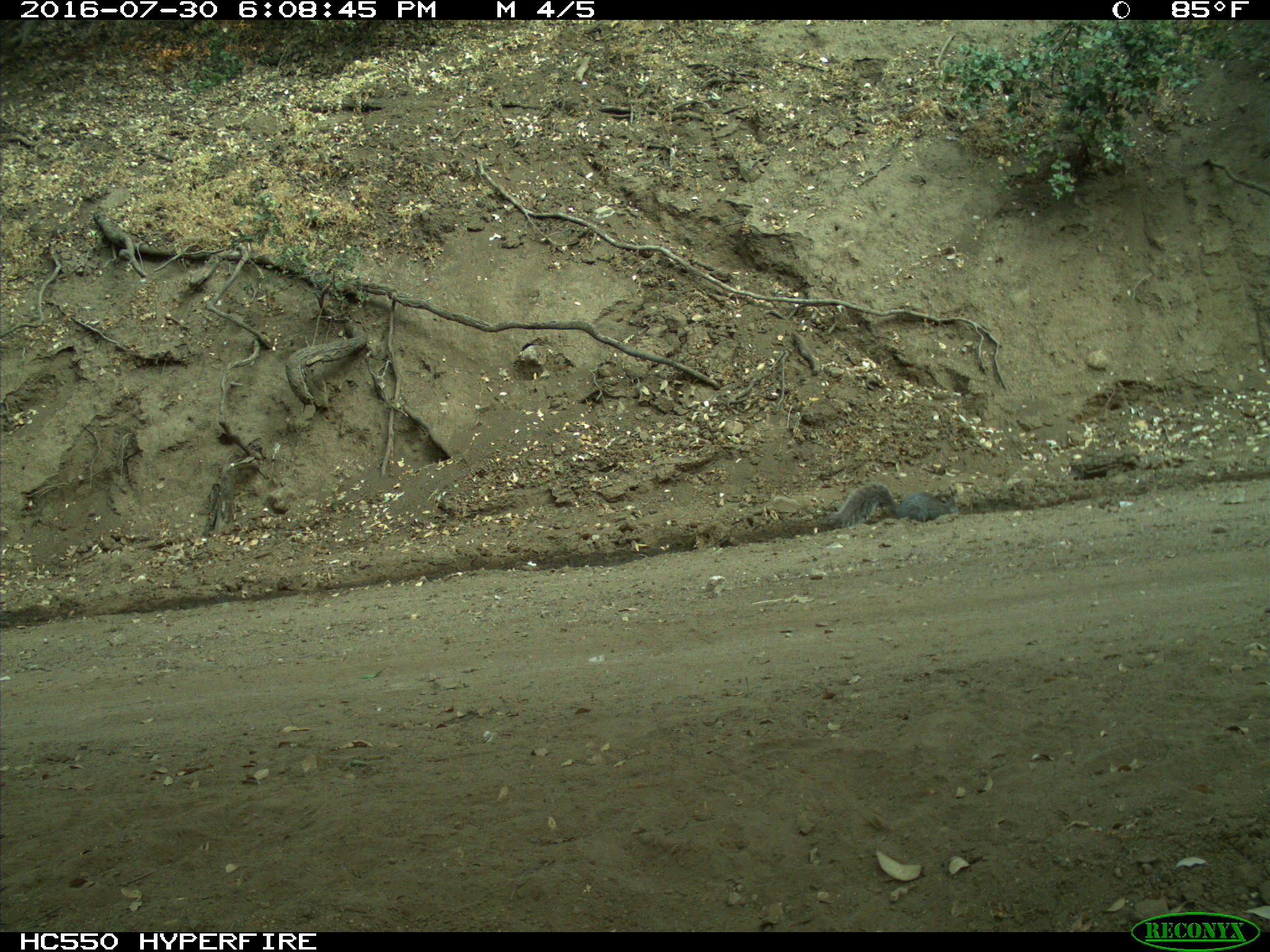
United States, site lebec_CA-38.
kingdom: Animalia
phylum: Chordata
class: Mammalia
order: Rodentia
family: Sciuridae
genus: Sciurus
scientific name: Sciurus carolinensis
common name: eastern gray squirrel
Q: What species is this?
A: Sciurus carolinensis (eastern gray squirrel).